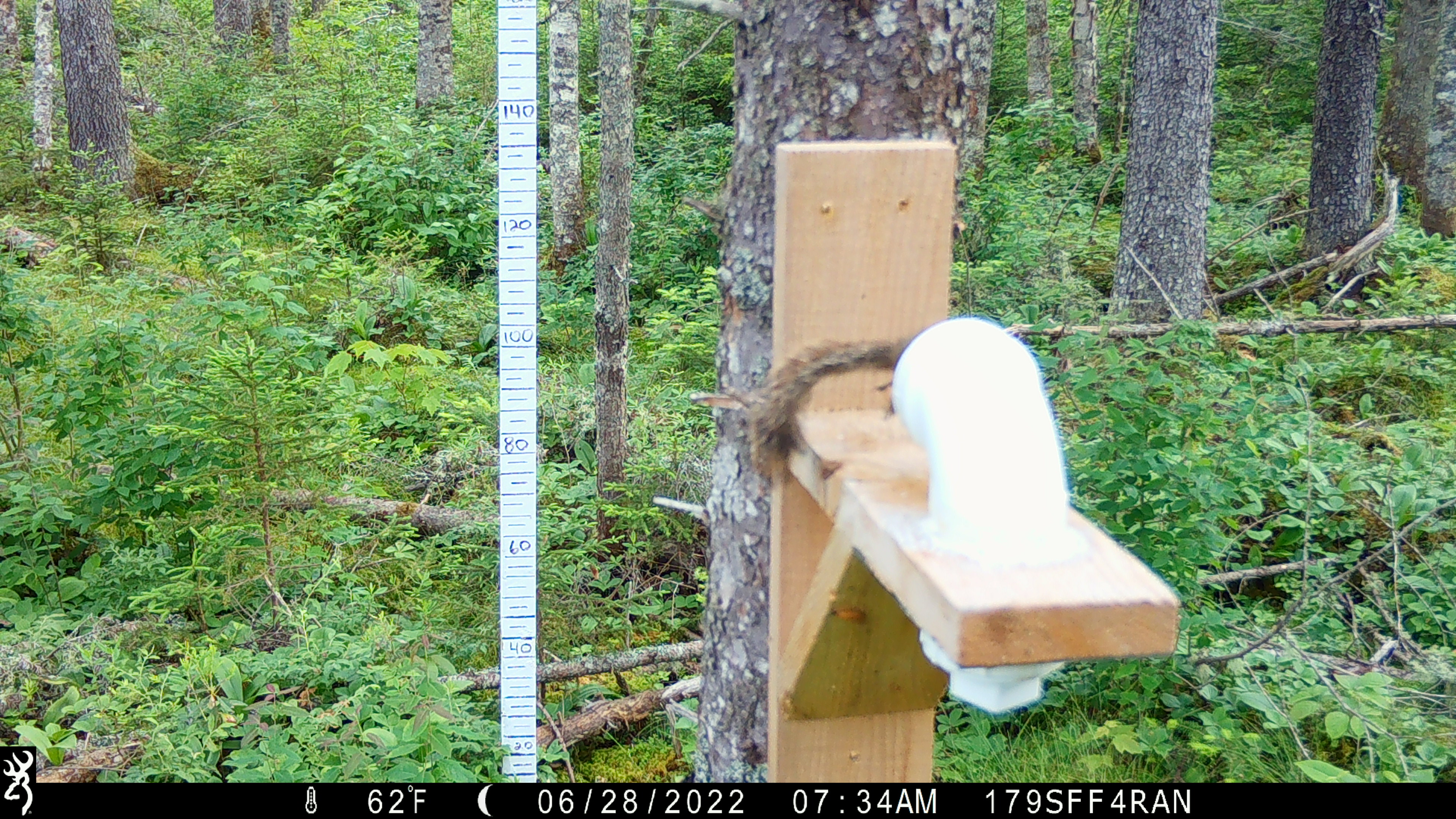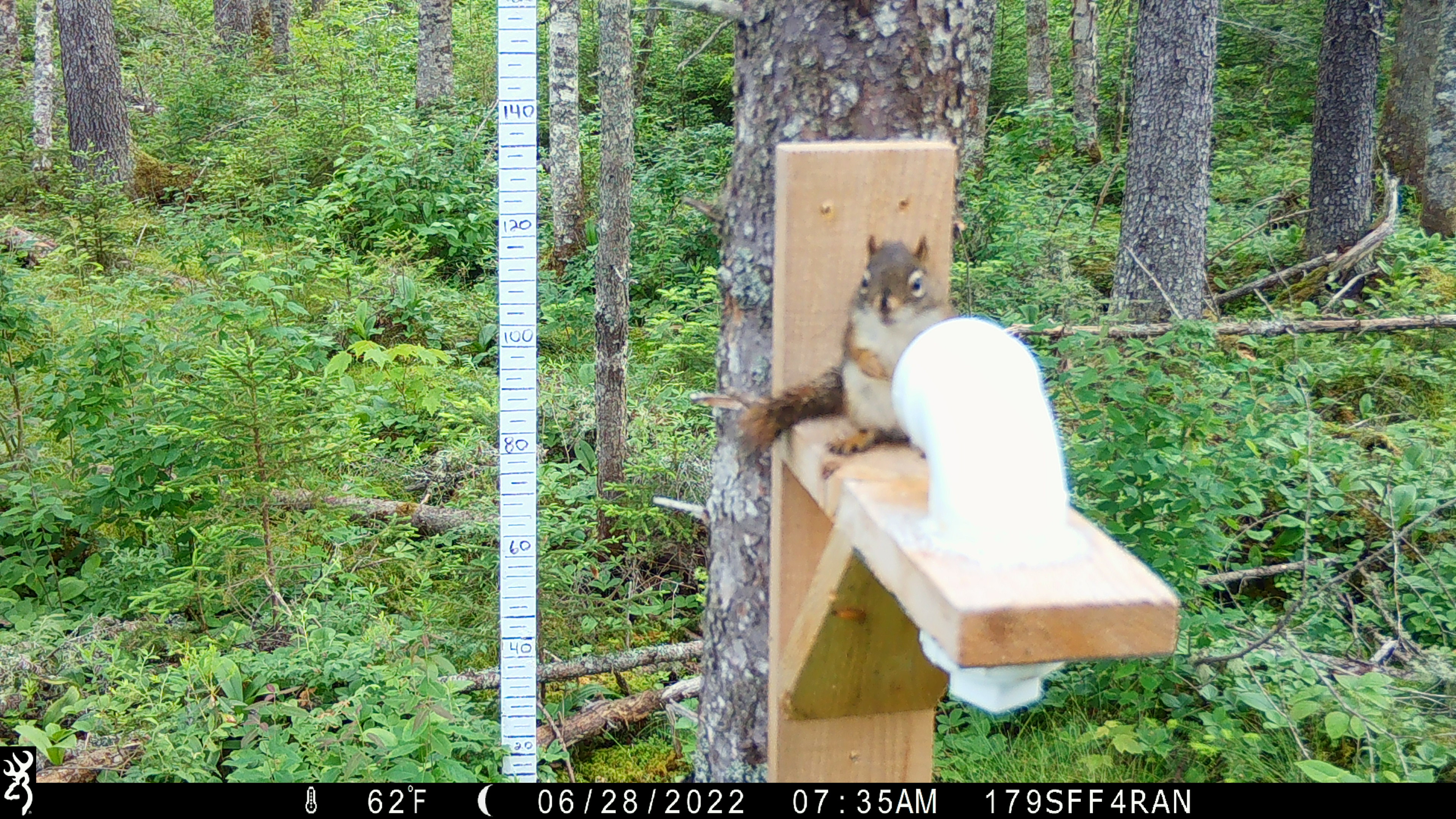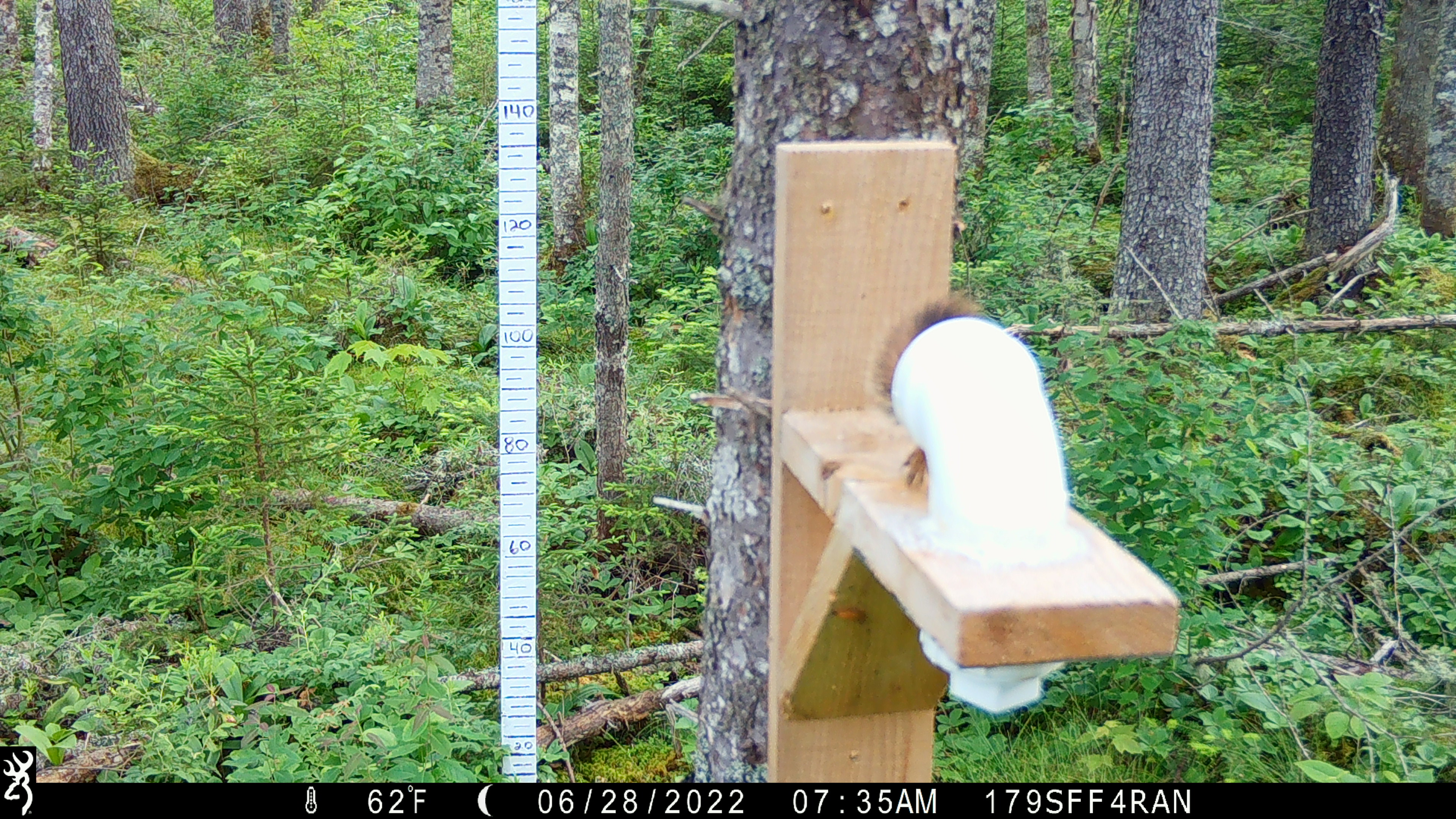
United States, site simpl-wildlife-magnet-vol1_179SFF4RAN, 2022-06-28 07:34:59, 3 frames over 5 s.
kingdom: Animalia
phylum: Chordata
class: Mammalia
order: Rodentia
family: Sciuridae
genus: Tamiasciurus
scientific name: Tamiasciurus hudsonicus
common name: red squirrel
Red squirrel (Tamiasciurus hudsonicus).